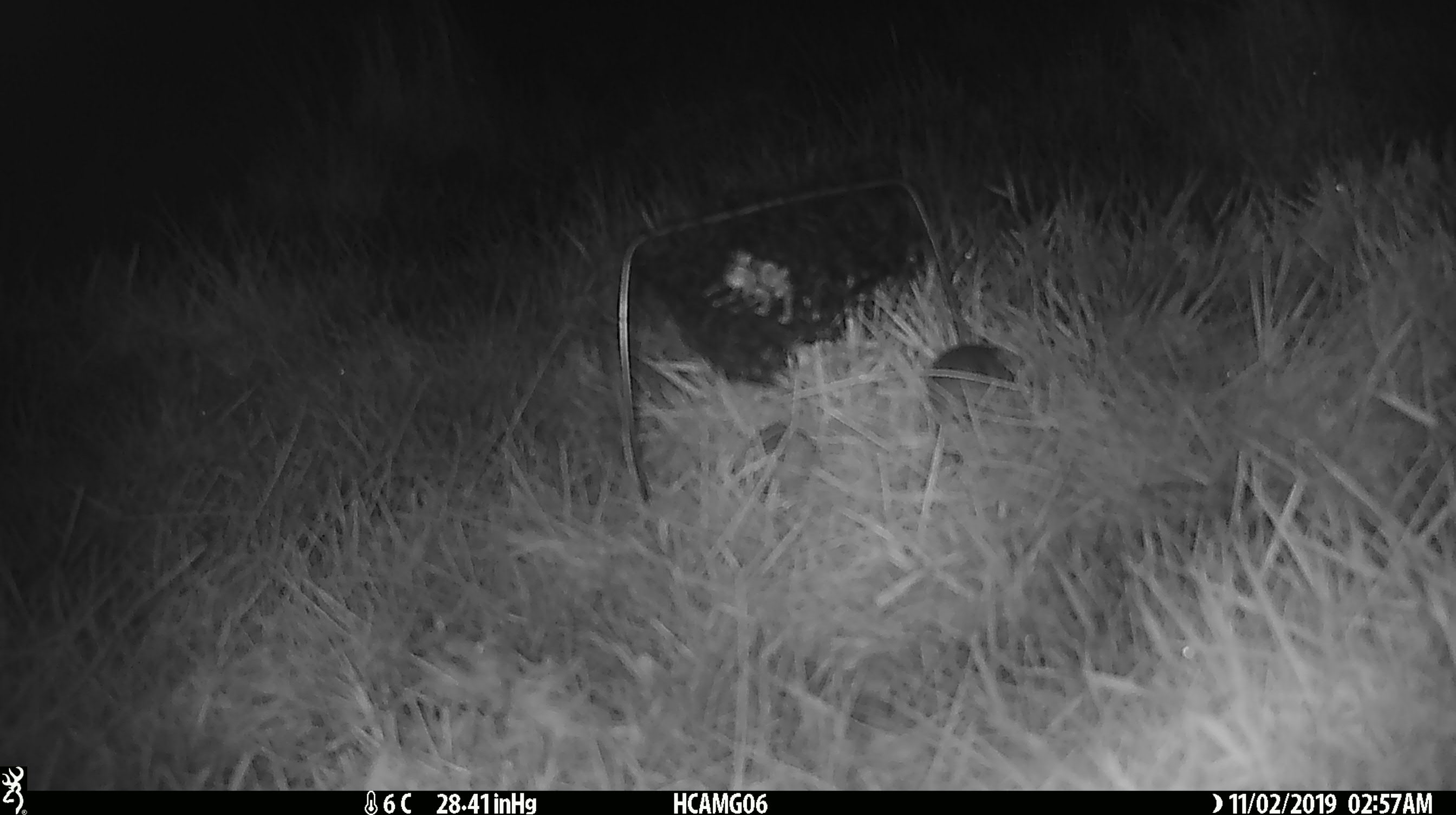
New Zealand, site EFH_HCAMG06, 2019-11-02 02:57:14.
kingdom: Animalia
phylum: Chordata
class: Mammalia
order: Rodentia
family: Muridae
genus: Mus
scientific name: Mus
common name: mouse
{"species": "mouse (Mus)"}